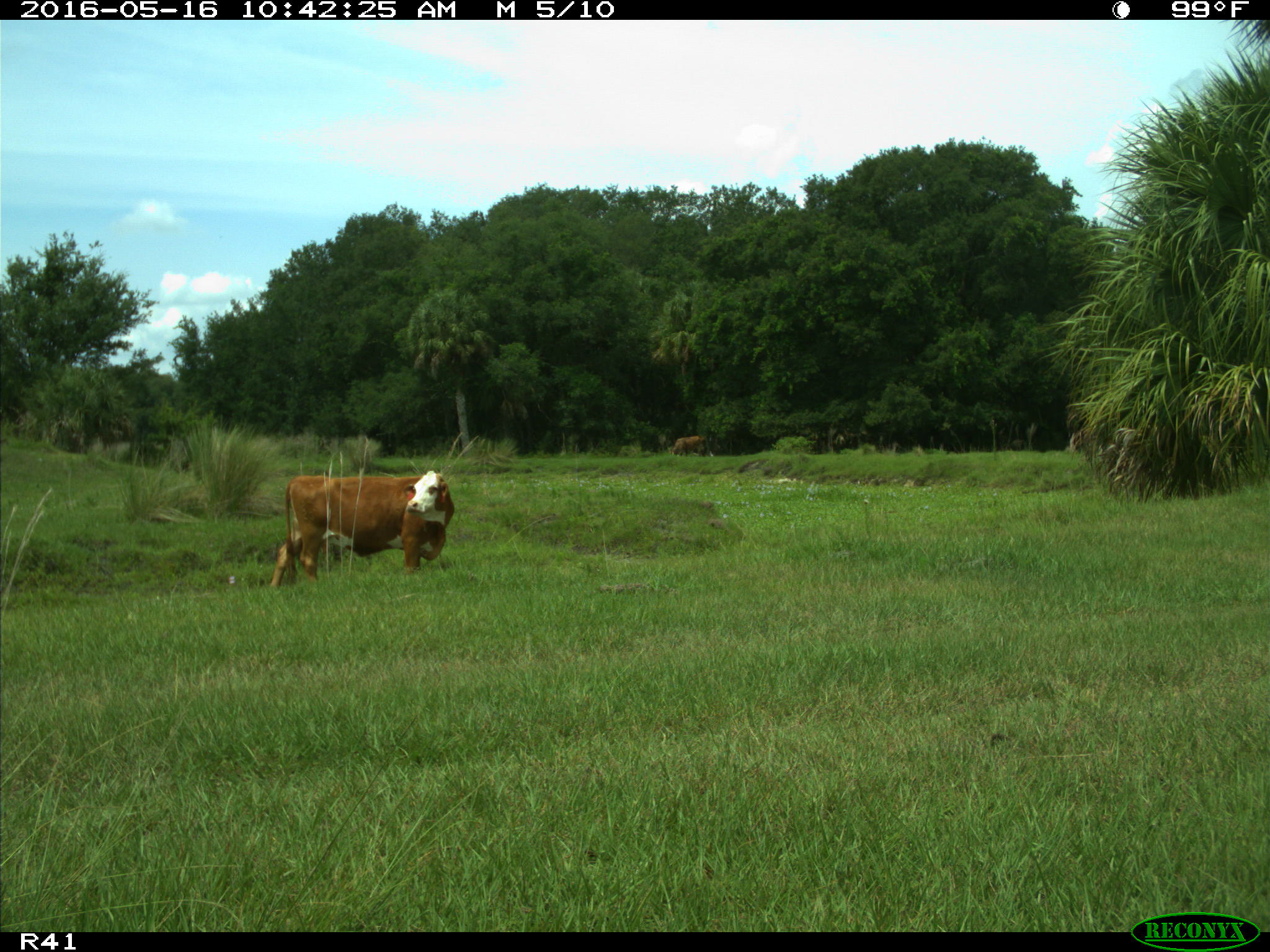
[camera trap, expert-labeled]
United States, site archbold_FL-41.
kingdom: Animalia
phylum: Chordata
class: Mammalia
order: Artiodactyla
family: Bovidae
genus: Bos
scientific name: Bos taurus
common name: domestic cow